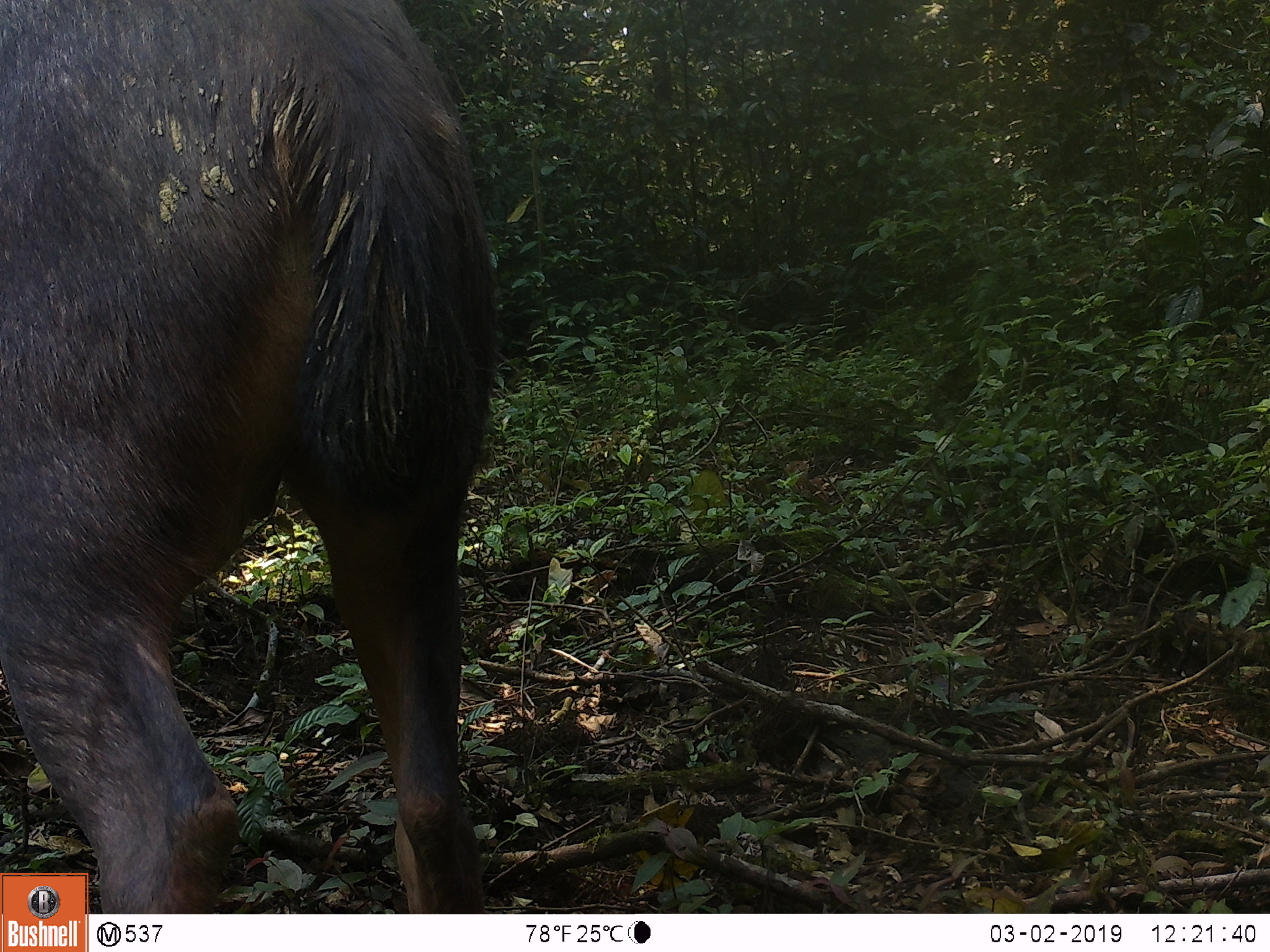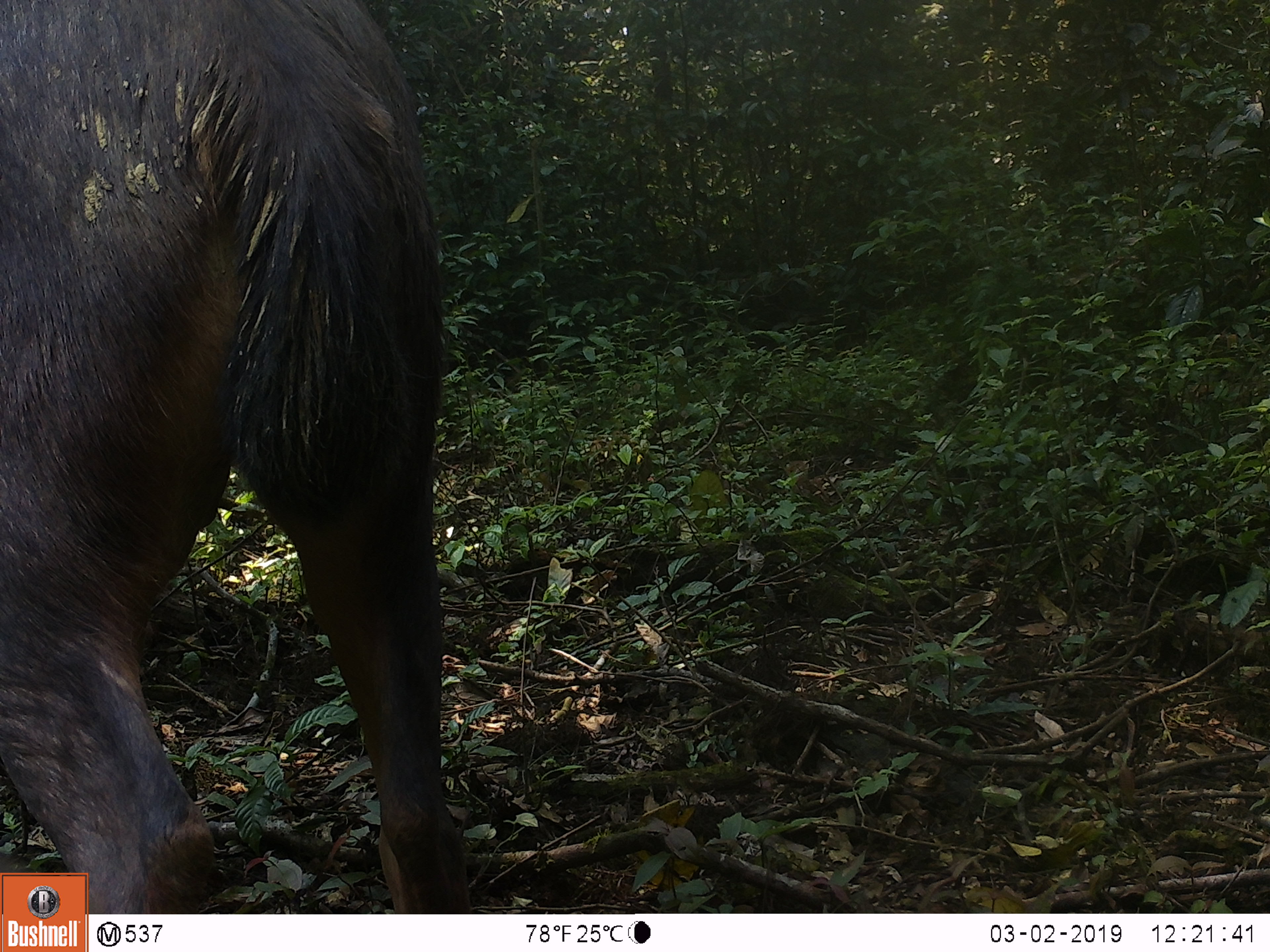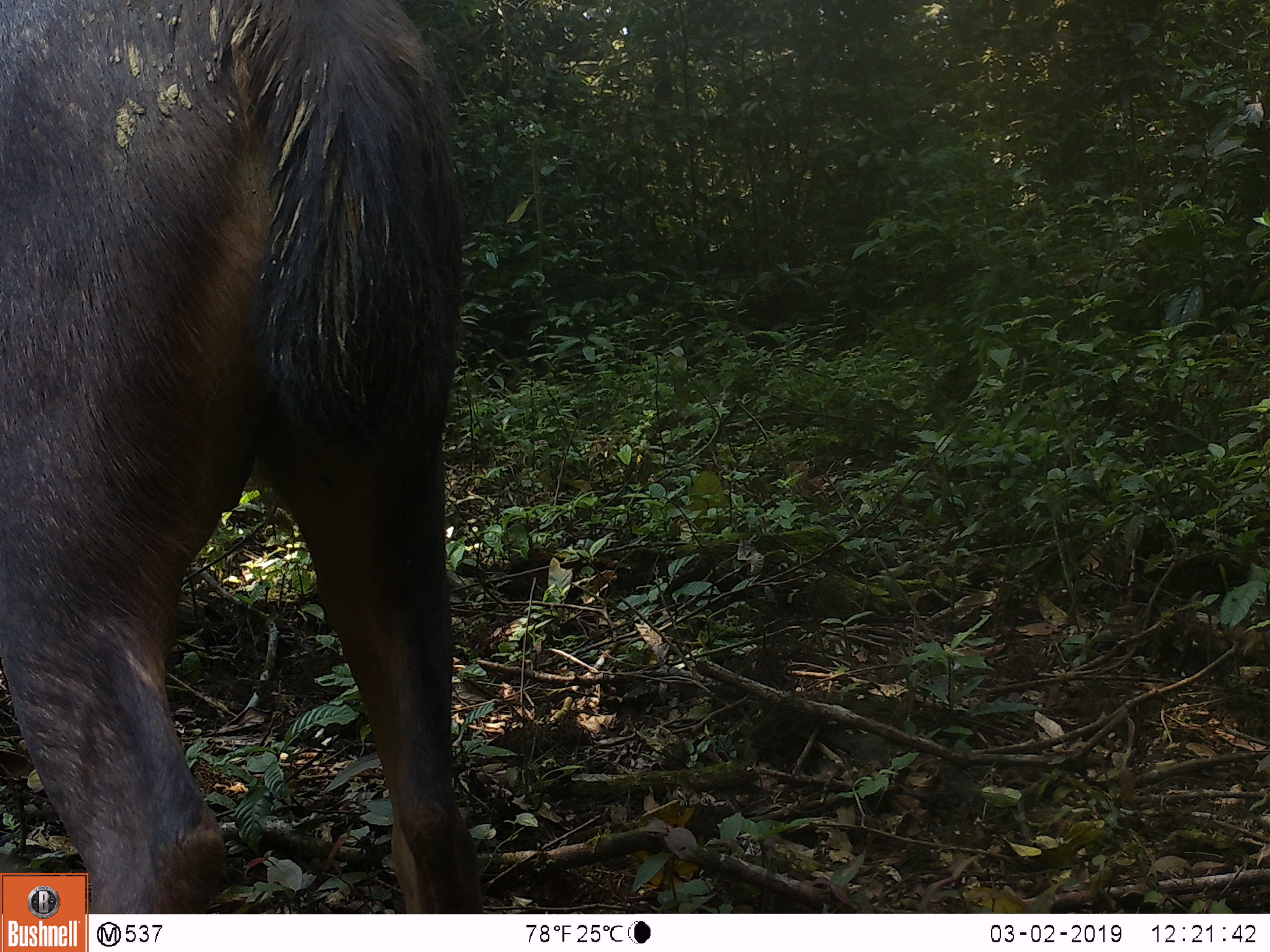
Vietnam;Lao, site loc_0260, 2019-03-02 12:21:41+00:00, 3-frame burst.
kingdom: Animalia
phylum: Chordata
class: Mammalia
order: Artiodactyla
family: Cervidae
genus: Rusa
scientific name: Rusa unicolor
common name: sambar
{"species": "sambar (Rusa unicolor)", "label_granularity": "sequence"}